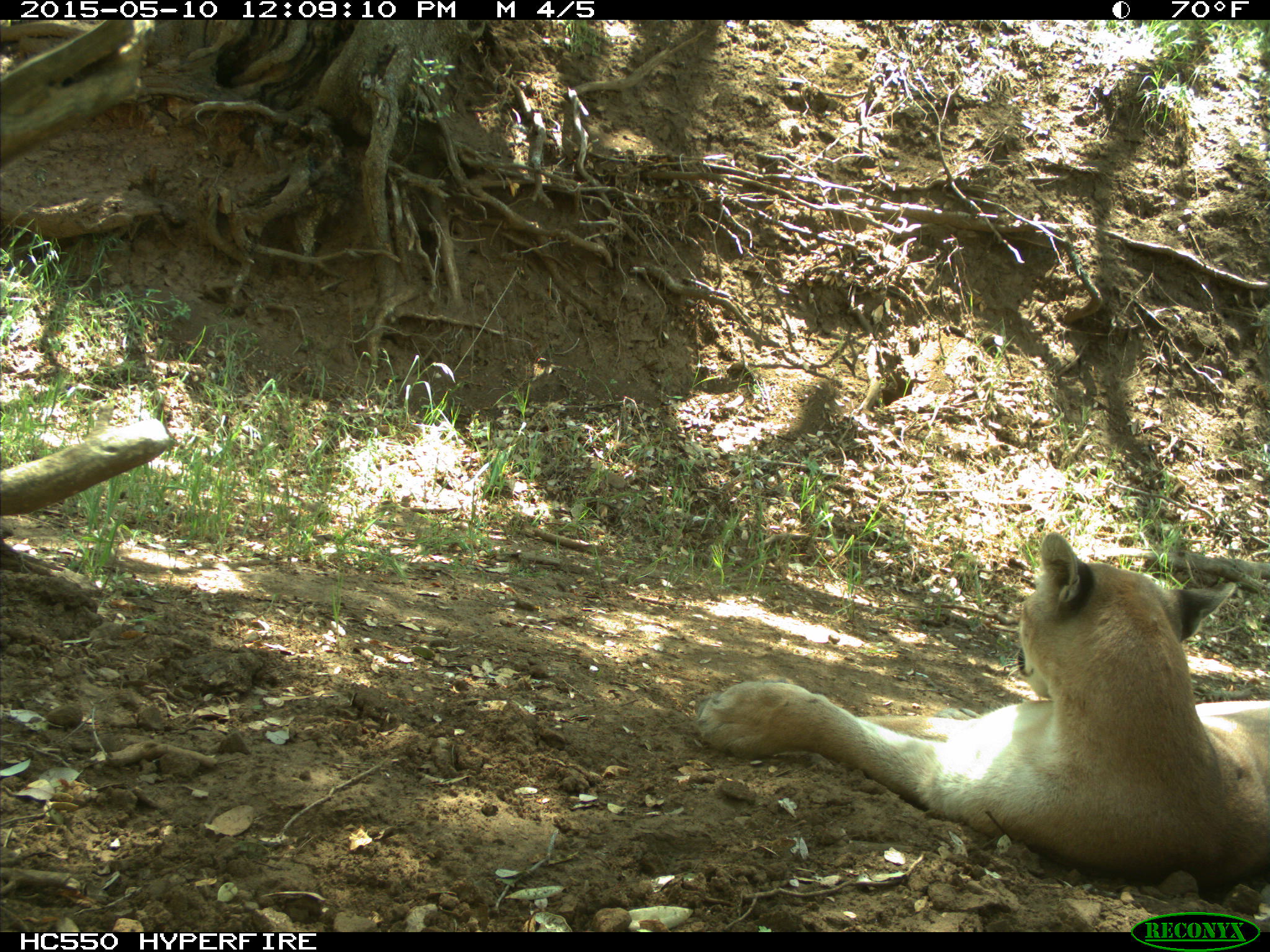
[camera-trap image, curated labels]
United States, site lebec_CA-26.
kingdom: Animalia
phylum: Chordata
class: Mammalia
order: Carnivora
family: Felidae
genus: Puma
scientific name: Puma concolor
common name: mountain lion